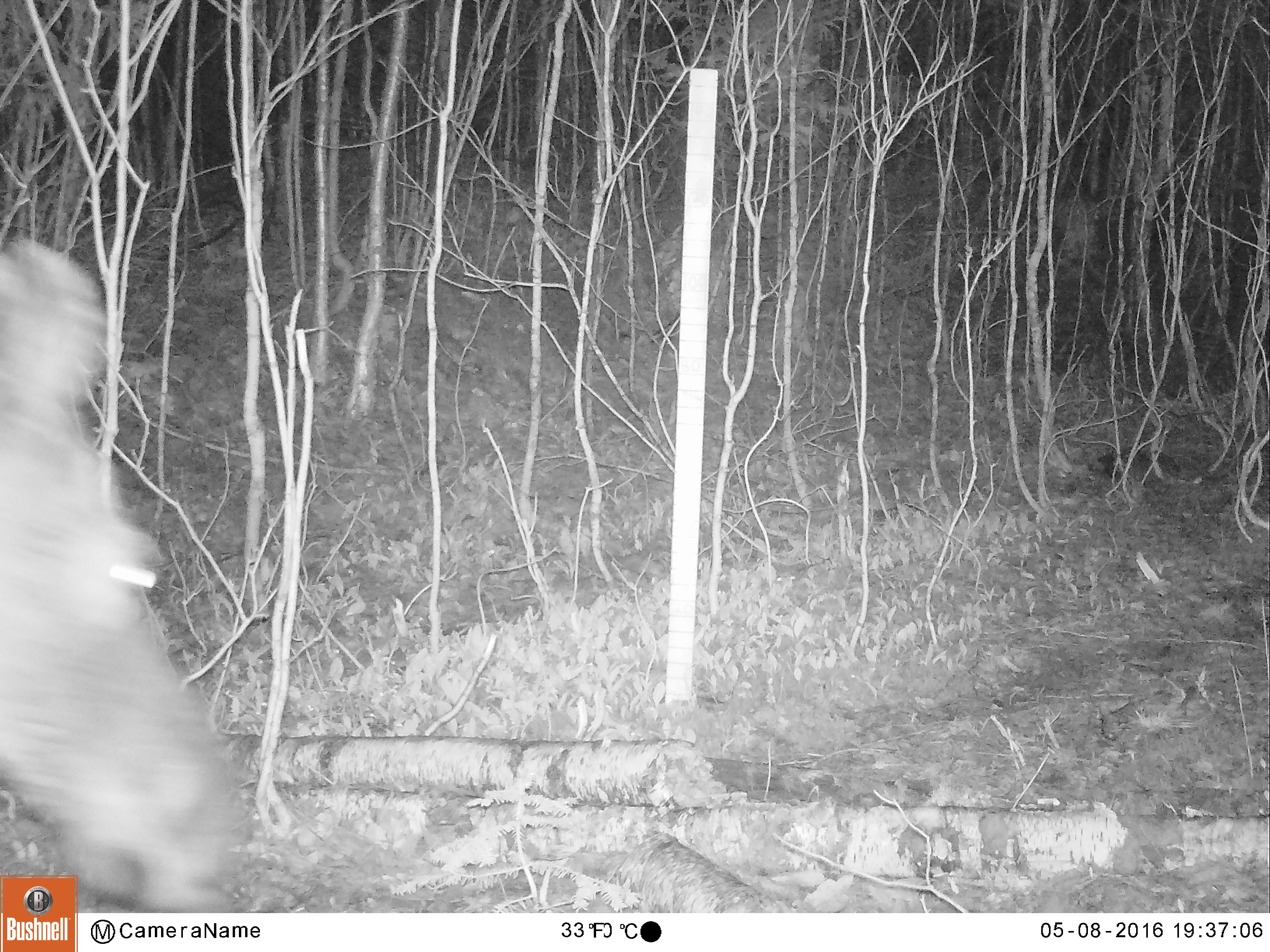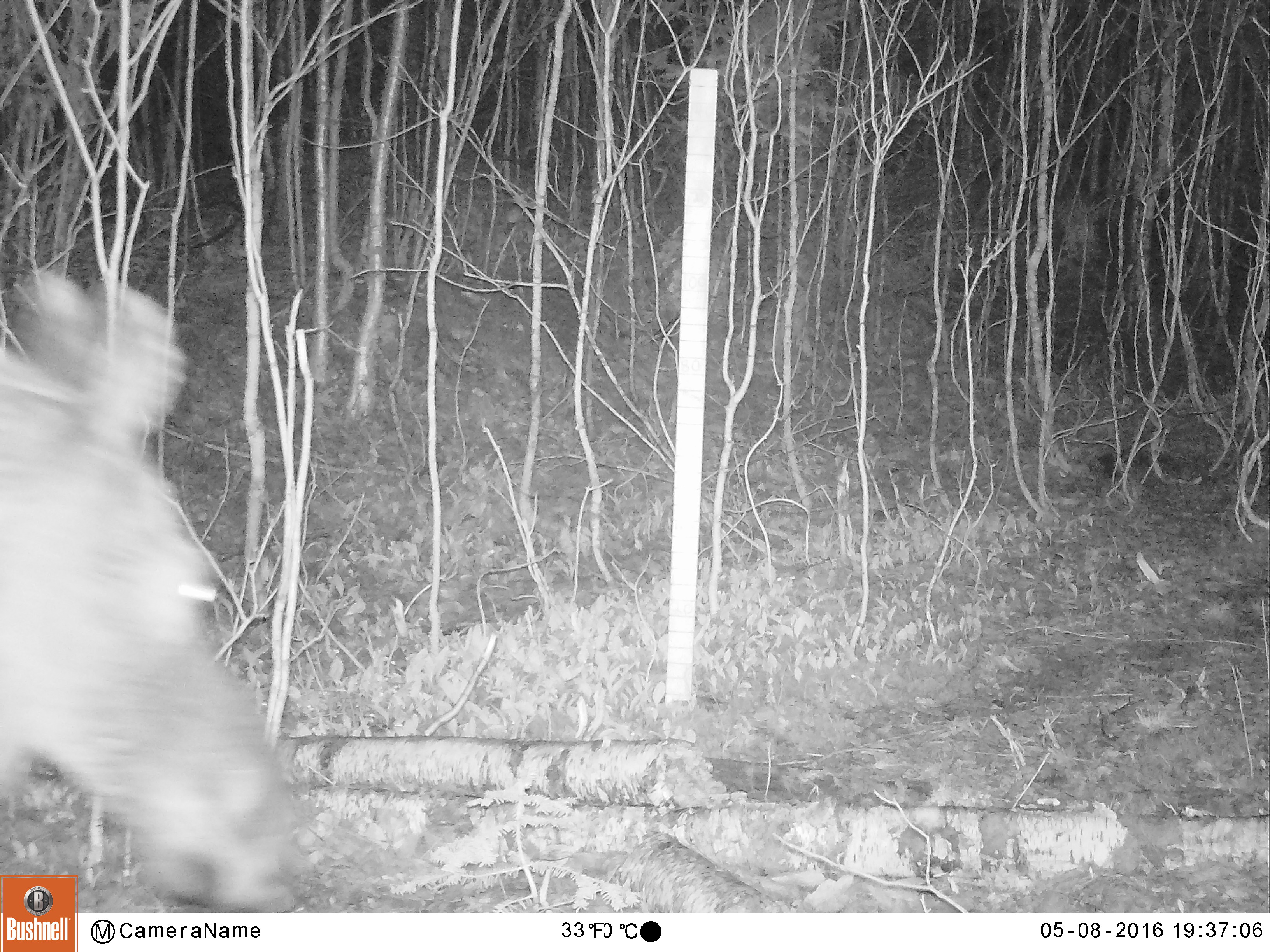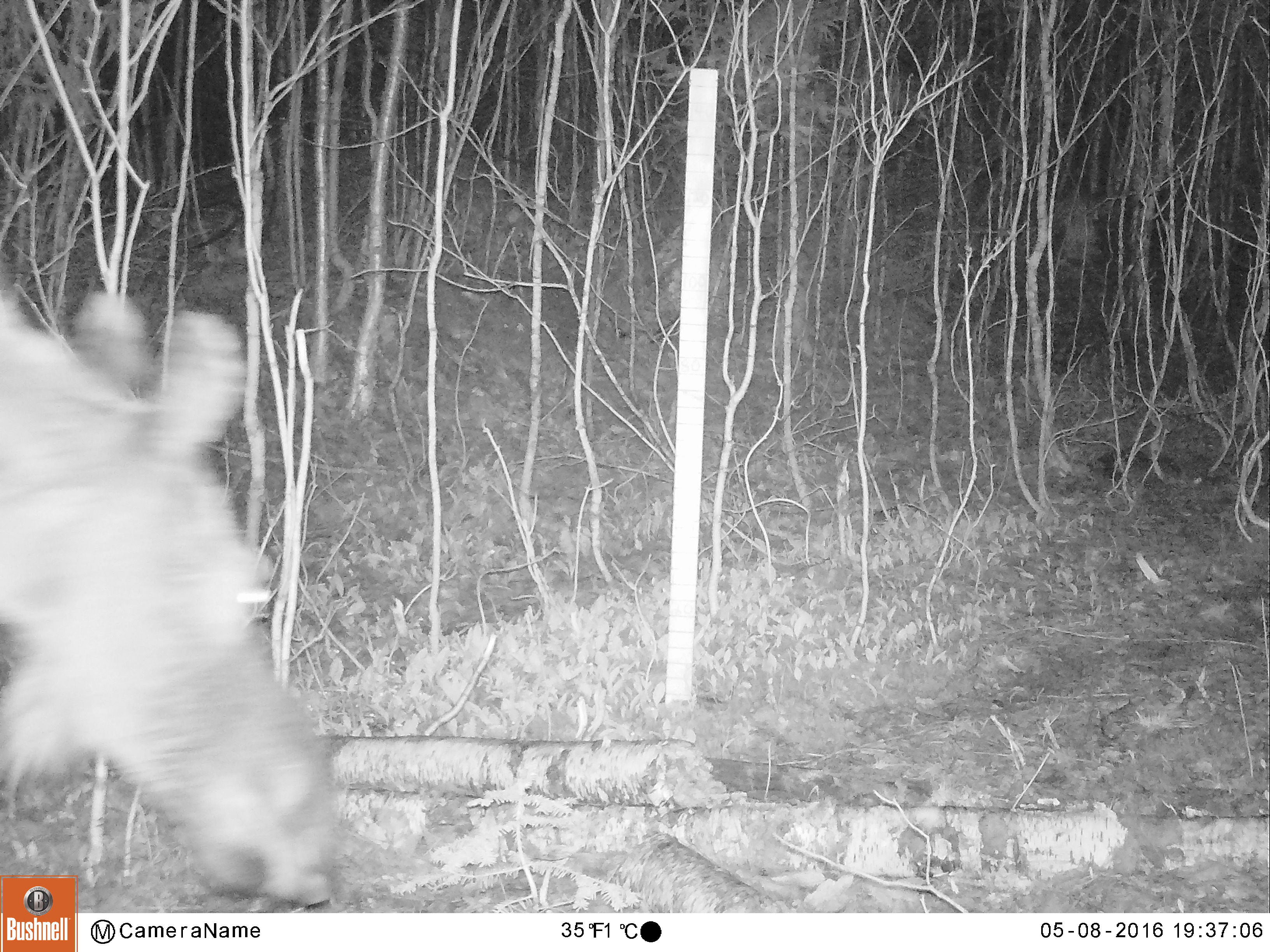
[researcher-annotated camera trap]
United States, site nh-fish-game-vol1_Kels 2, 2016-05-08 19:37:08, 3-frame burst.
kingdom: Animalia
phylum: Chordata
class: Mammalia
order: Artiodactyla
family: Cervidae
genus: Alces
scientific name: Alces alces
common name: moose